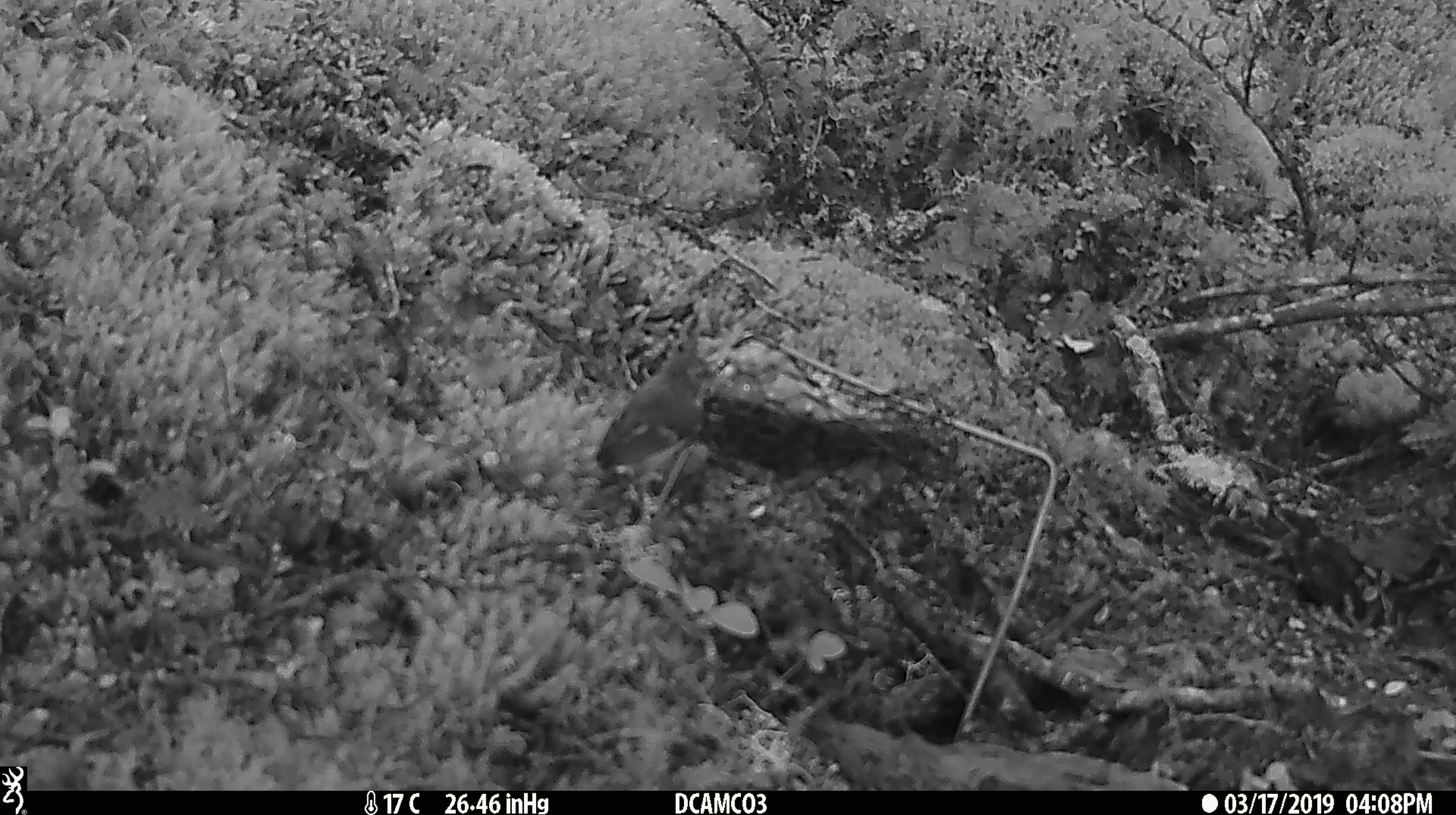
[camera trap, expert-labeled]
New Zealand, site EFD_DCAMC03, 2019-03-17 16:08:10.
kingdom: Animalia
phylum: Chordata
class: Aves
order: Passeriformes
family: Acanthisittidae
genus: Acanthisitta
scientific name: Acanthisitta chloris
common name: rifleman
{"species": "rifleman (Acanthisitta chloris)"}